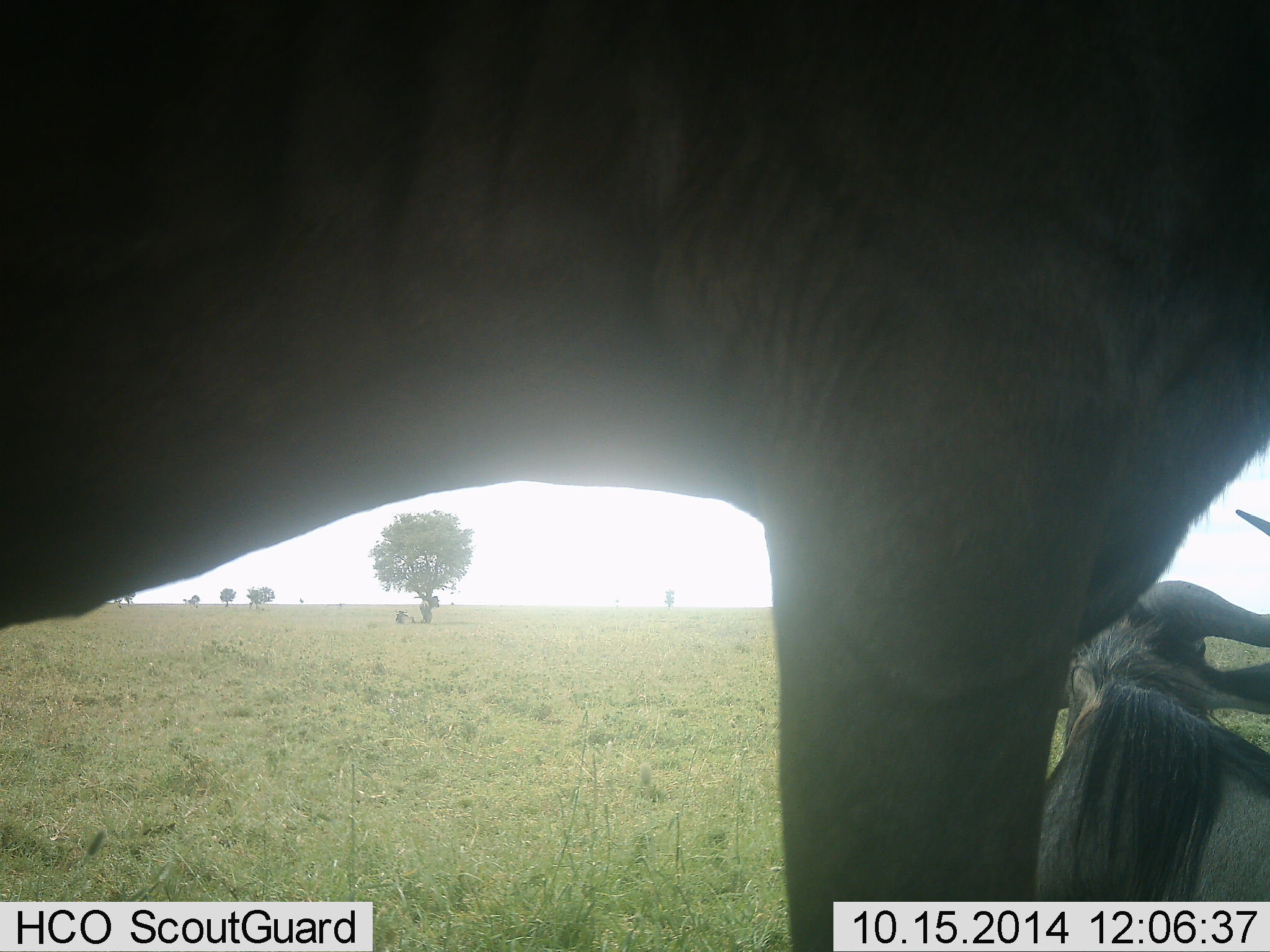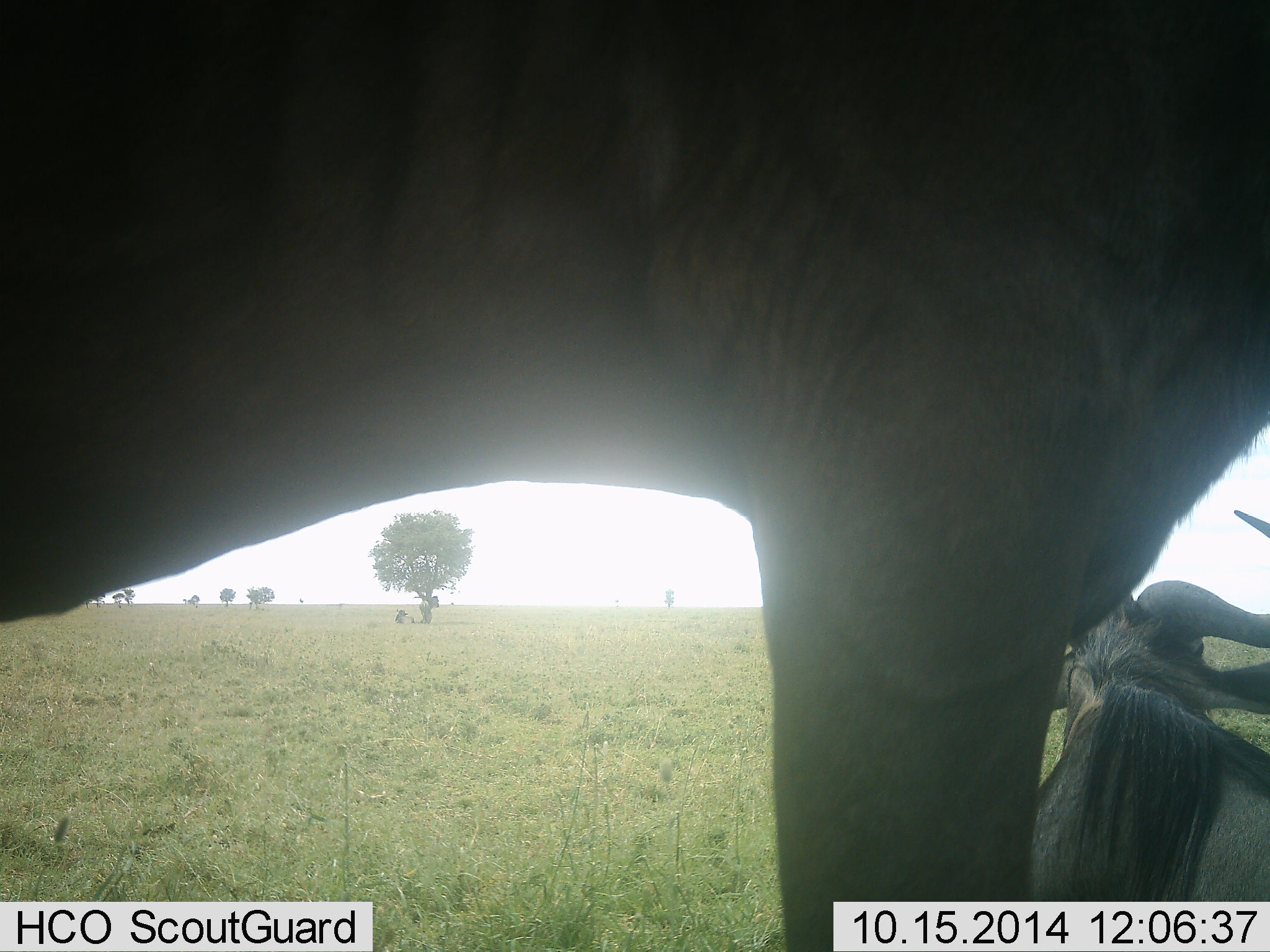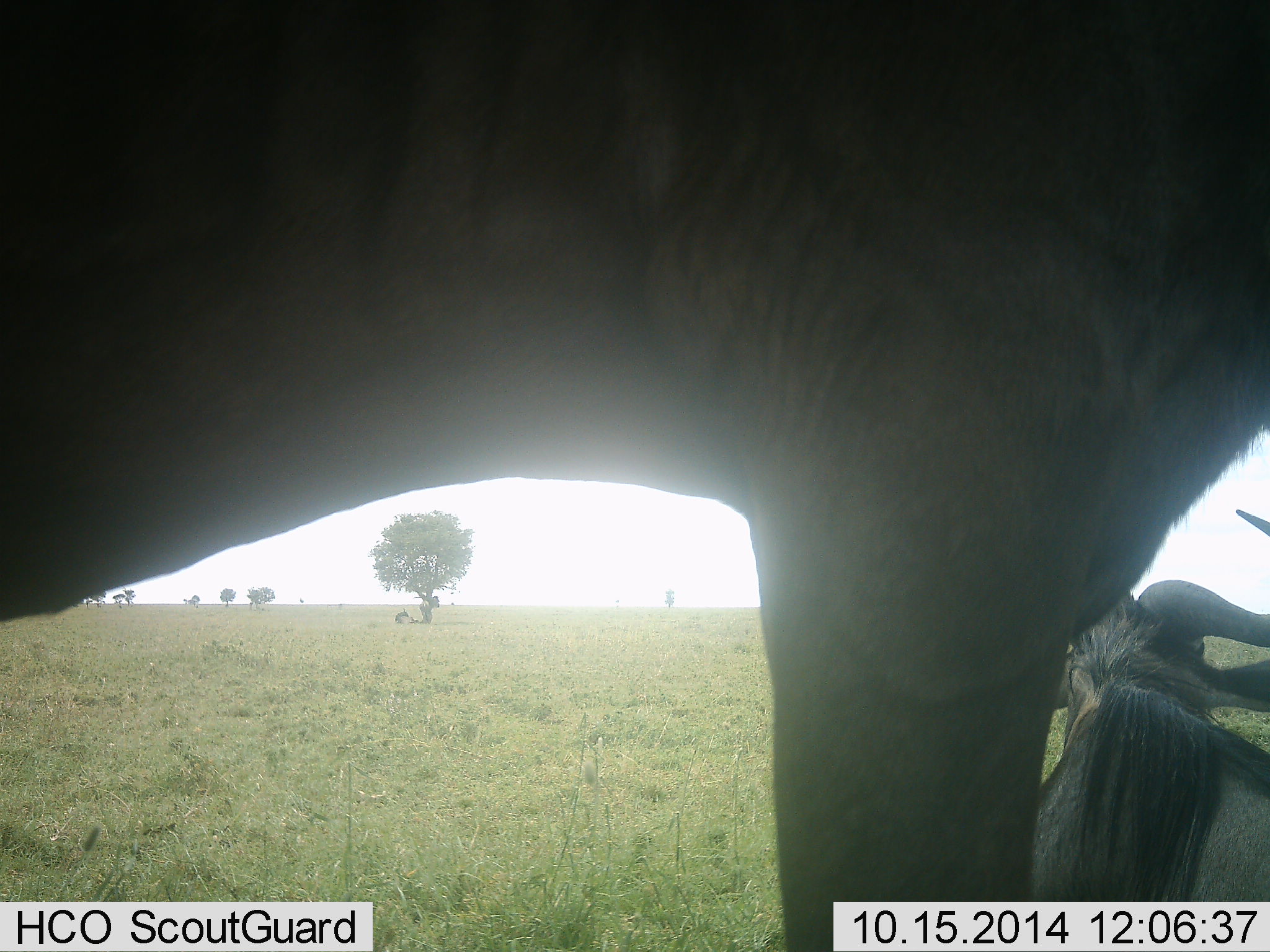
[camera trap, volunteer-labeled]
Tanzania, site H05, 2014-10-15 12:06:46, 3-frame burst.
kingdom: Animalia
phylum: Chordata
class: Mammalia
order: Artiodactyla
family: Bovidae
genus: Connochaetes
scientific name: Connochaetes taurinus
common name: blue wildebeest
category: wildebeest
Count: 2.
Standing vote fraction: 90%.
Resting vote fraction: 90%.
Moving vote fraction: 0%.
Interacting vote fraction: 0%.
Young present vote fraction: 0%.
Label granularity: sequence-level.